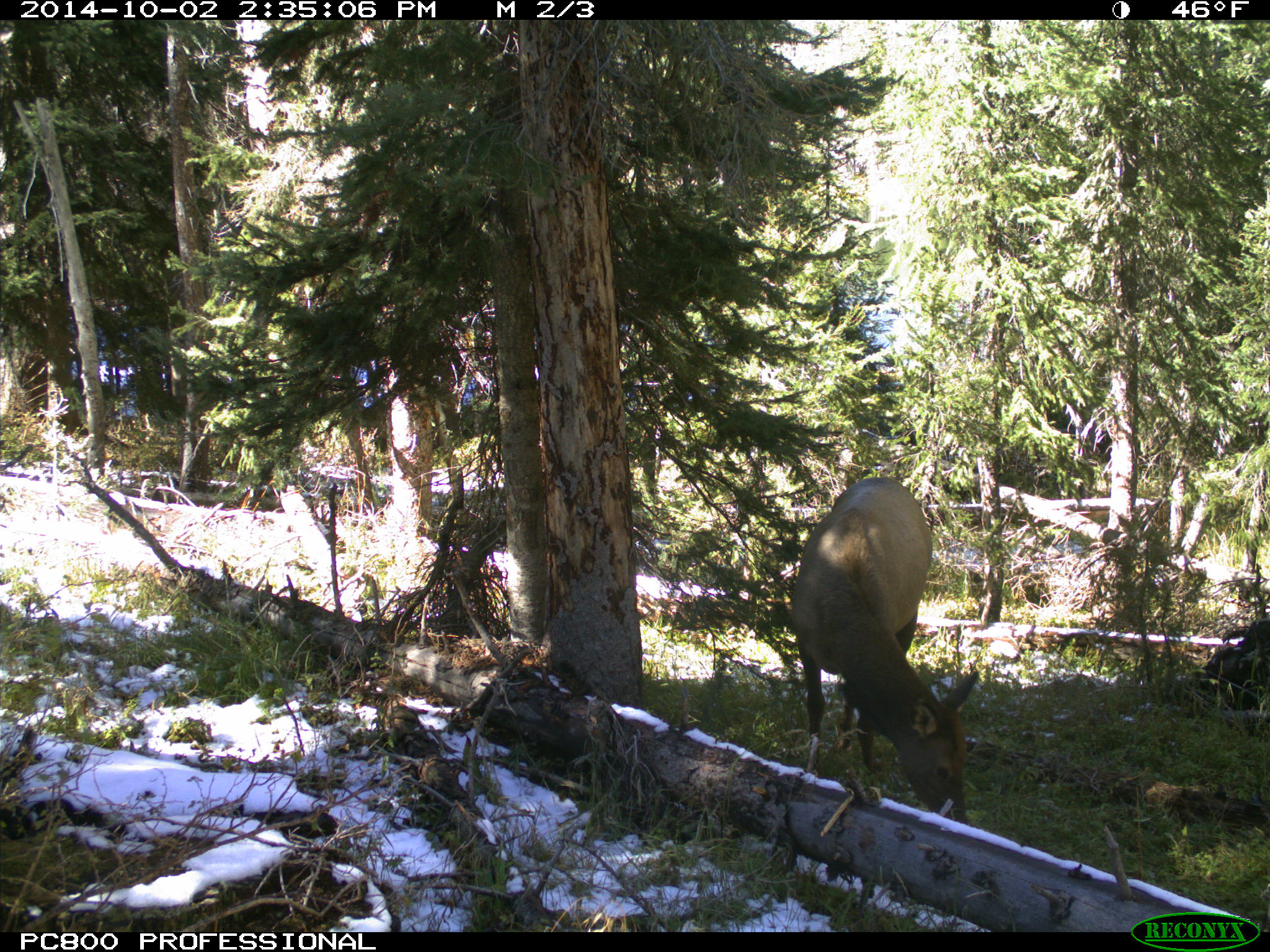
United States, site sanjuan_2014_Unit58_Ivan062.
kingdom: Animalia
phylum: Chordata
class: Mammalia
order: Artiodactyla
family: Cervidae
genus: Cervus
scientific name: Cervus elaphus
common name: red deer